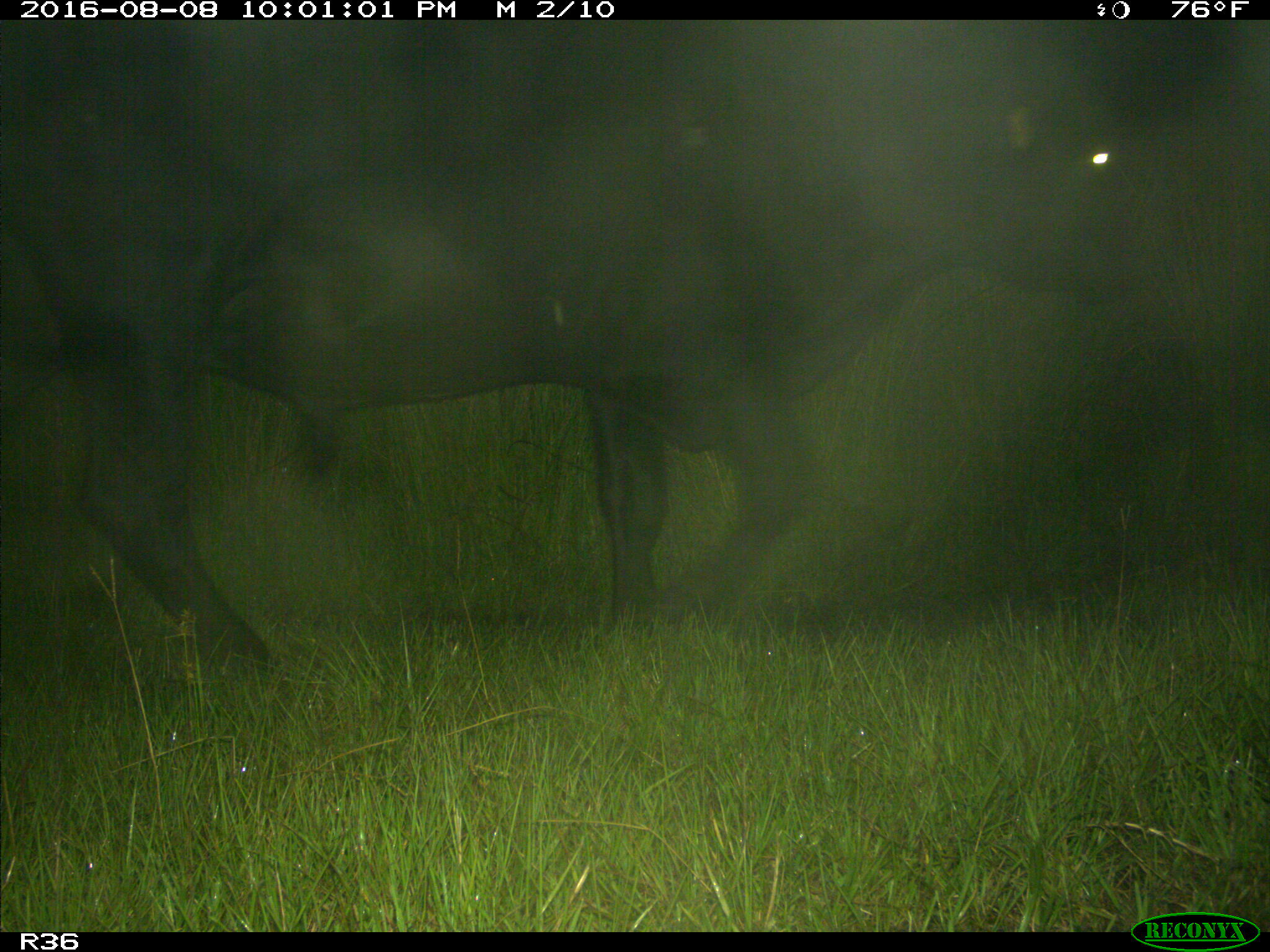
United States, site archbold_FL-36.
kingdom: Animalia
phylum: Chordata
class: Mammalia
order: Artiodactyla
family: Bovidae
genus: Bos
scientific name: Bos taurus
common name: domestic cow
Bos taurus (domestic cow).